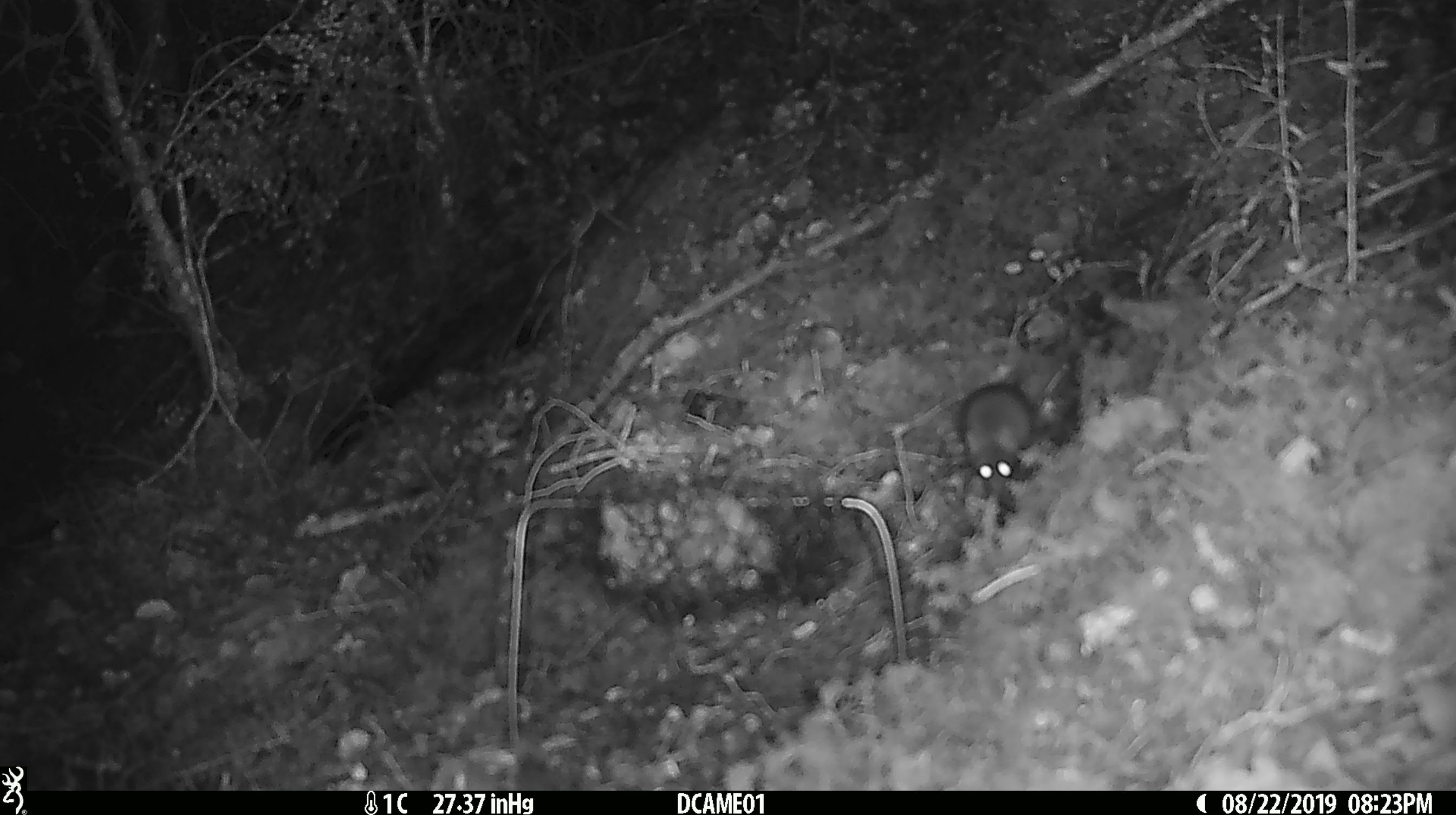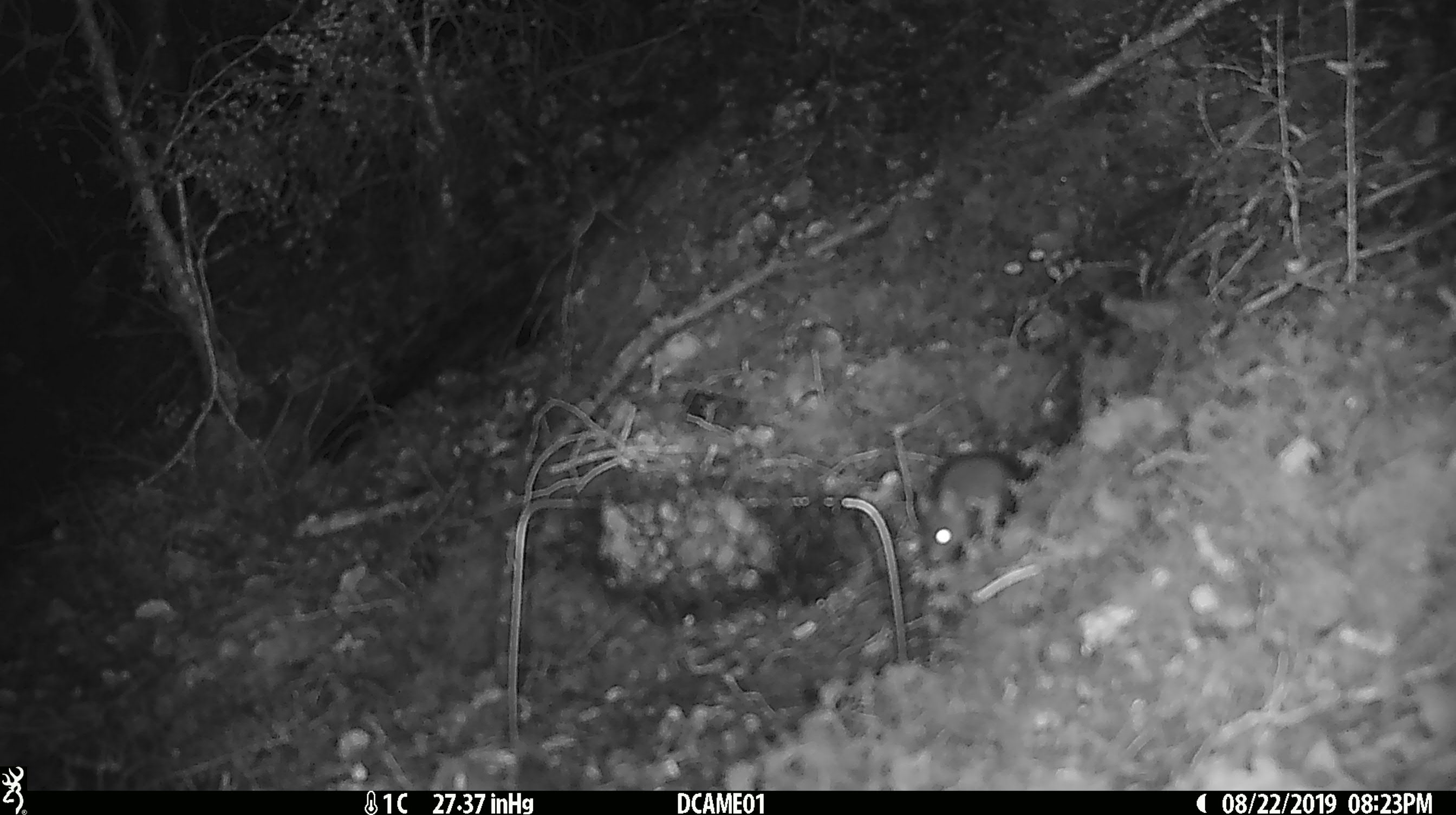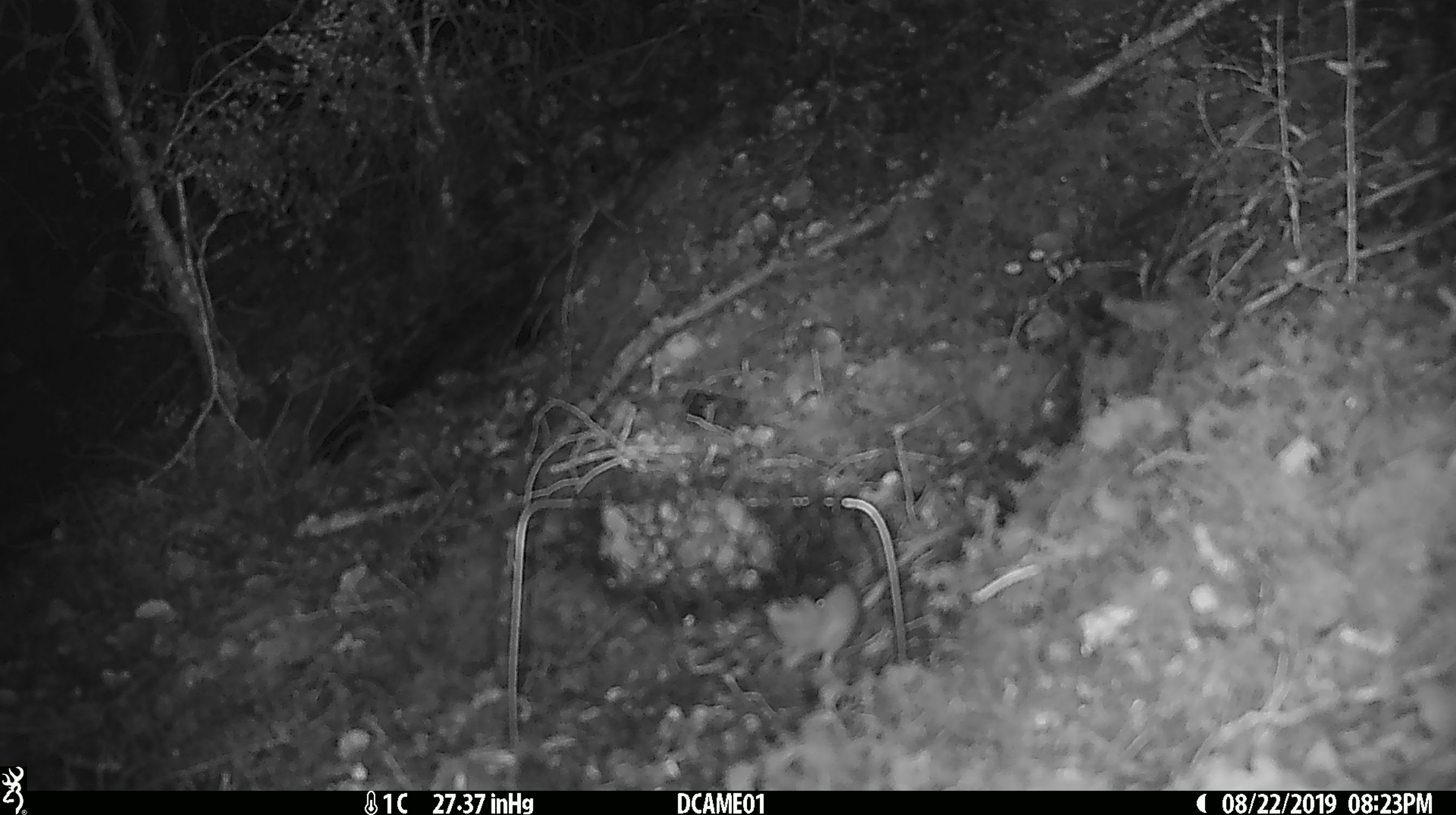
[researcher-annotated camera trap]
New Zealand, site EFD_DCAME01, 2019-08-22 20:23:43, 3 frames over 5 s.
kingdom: Animalia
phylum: Chordata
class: Mammalia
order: Rodentia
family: Muridae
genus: Mus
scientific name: Mus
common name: mouse